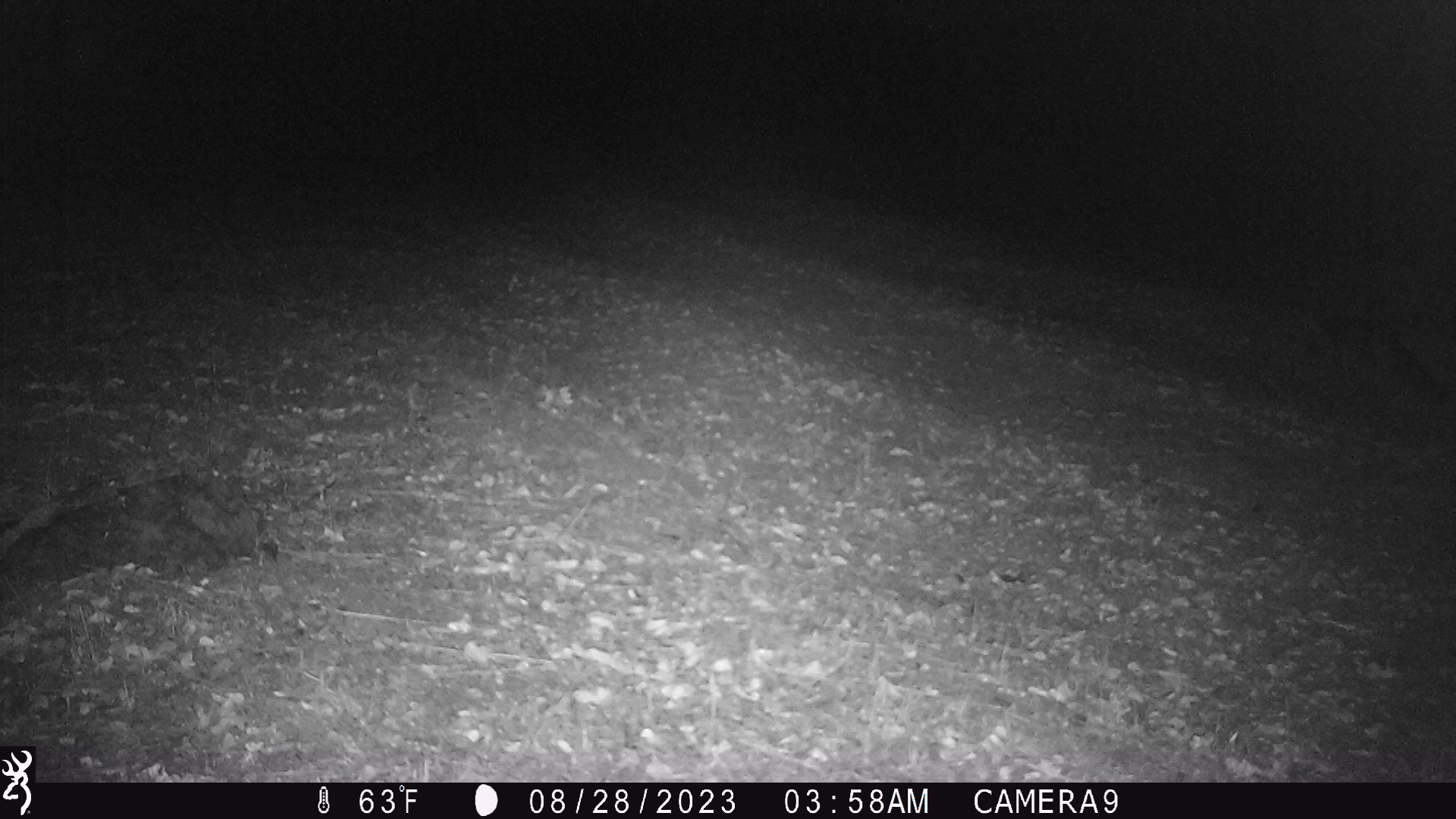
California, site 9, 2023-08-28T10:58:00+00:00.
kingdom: Animalia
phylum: Chordata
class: Mammalia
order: Carnivora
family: Canidae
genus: Urocyon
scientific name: Urocyon cinereoargenteus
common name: gray fox